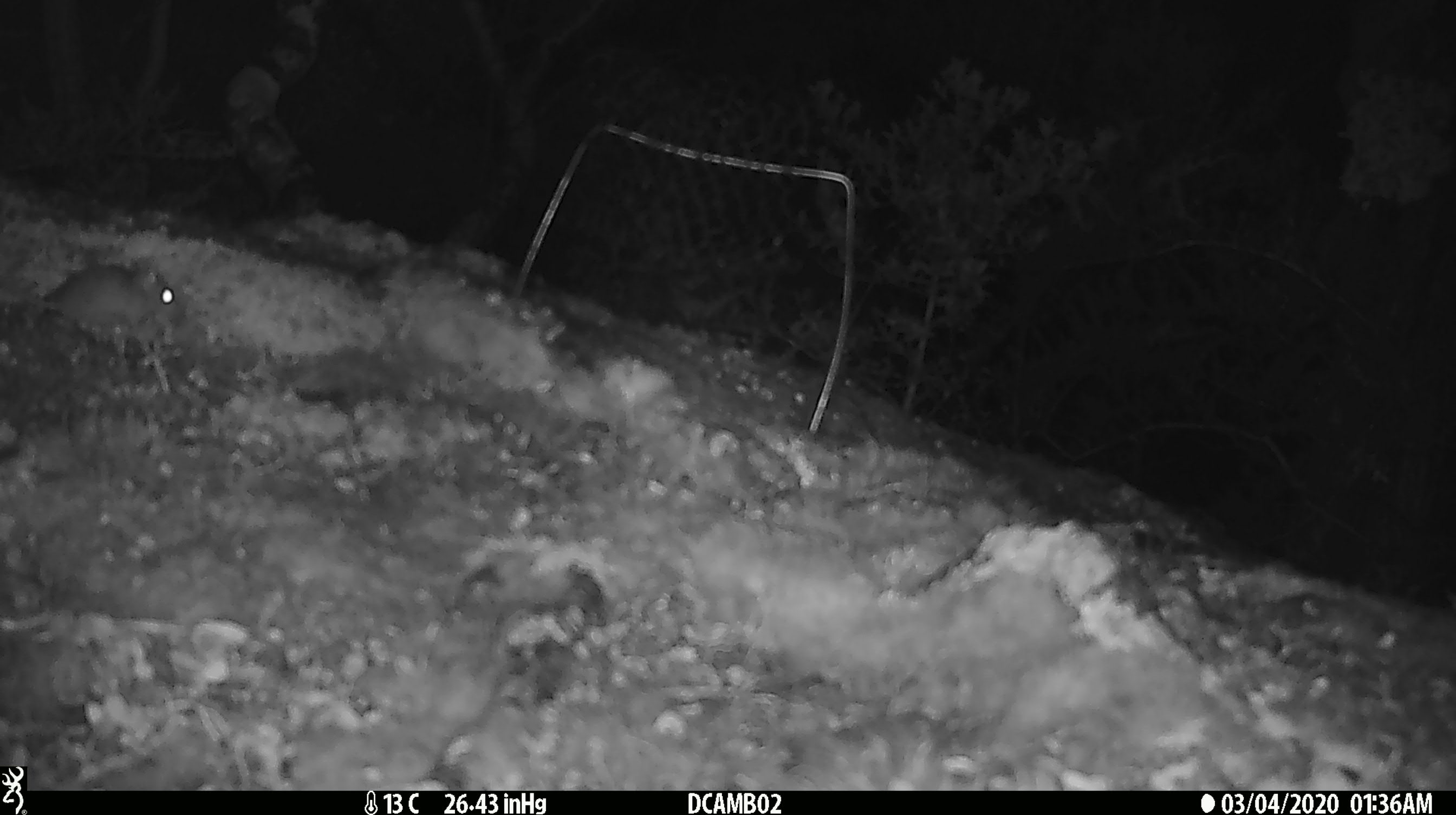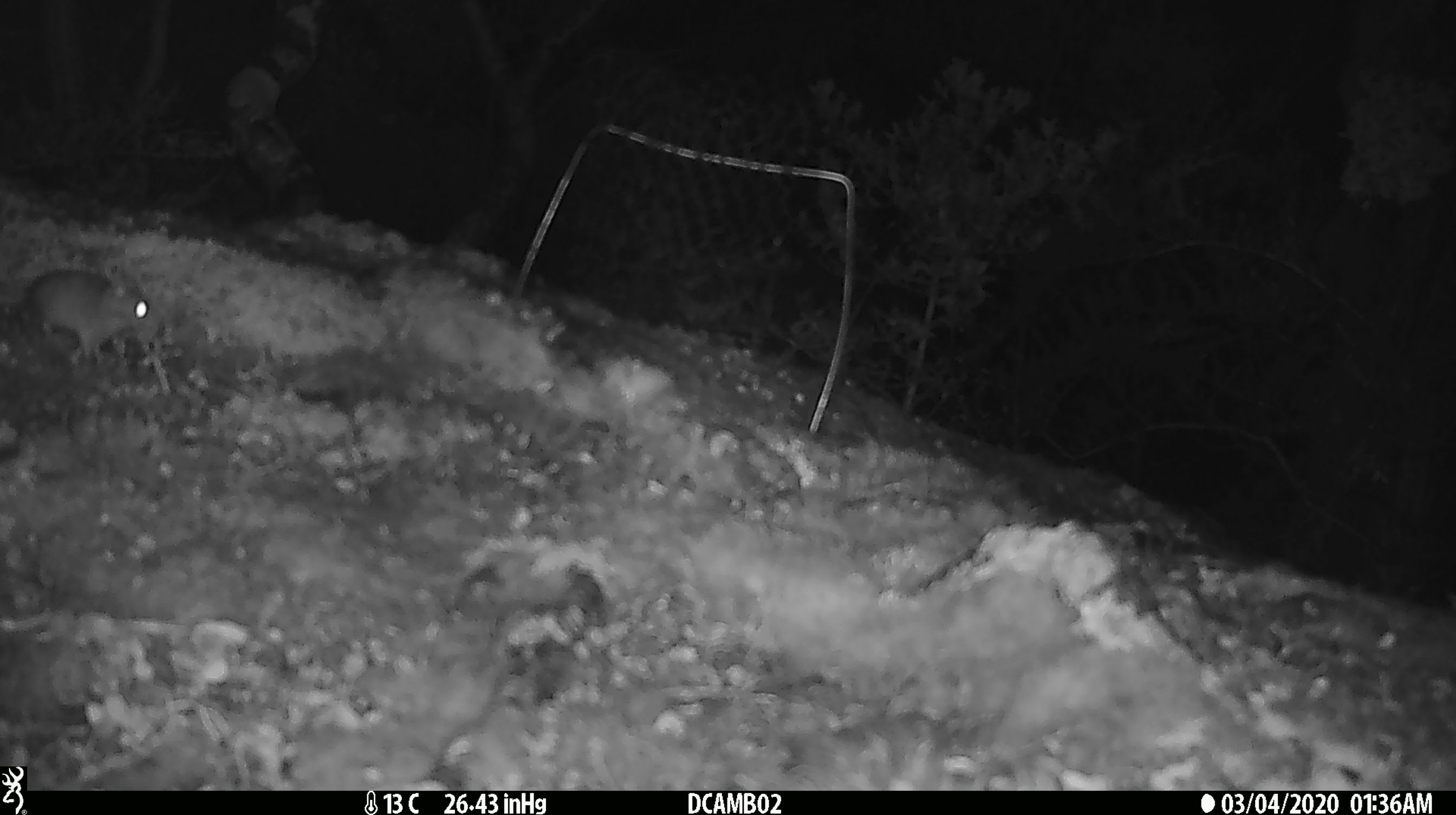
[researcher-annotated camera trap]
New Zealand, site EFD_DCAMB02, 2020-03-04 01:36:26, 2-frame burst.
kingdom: Animalia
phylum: Chordata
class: Mammalia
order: Rodentia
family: Muridae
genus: Mus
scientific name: Mus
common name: mouse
Mouse (Mus).